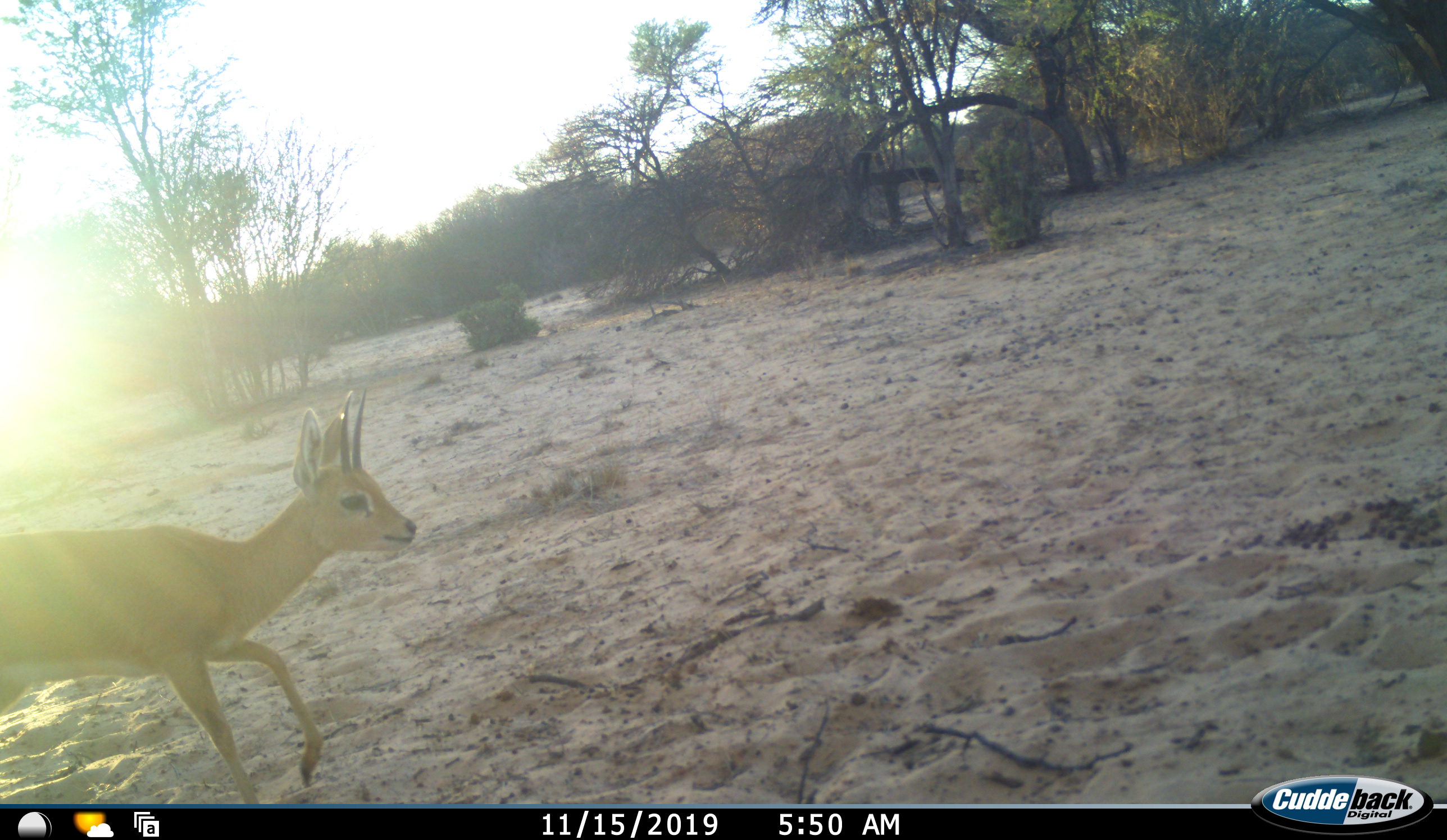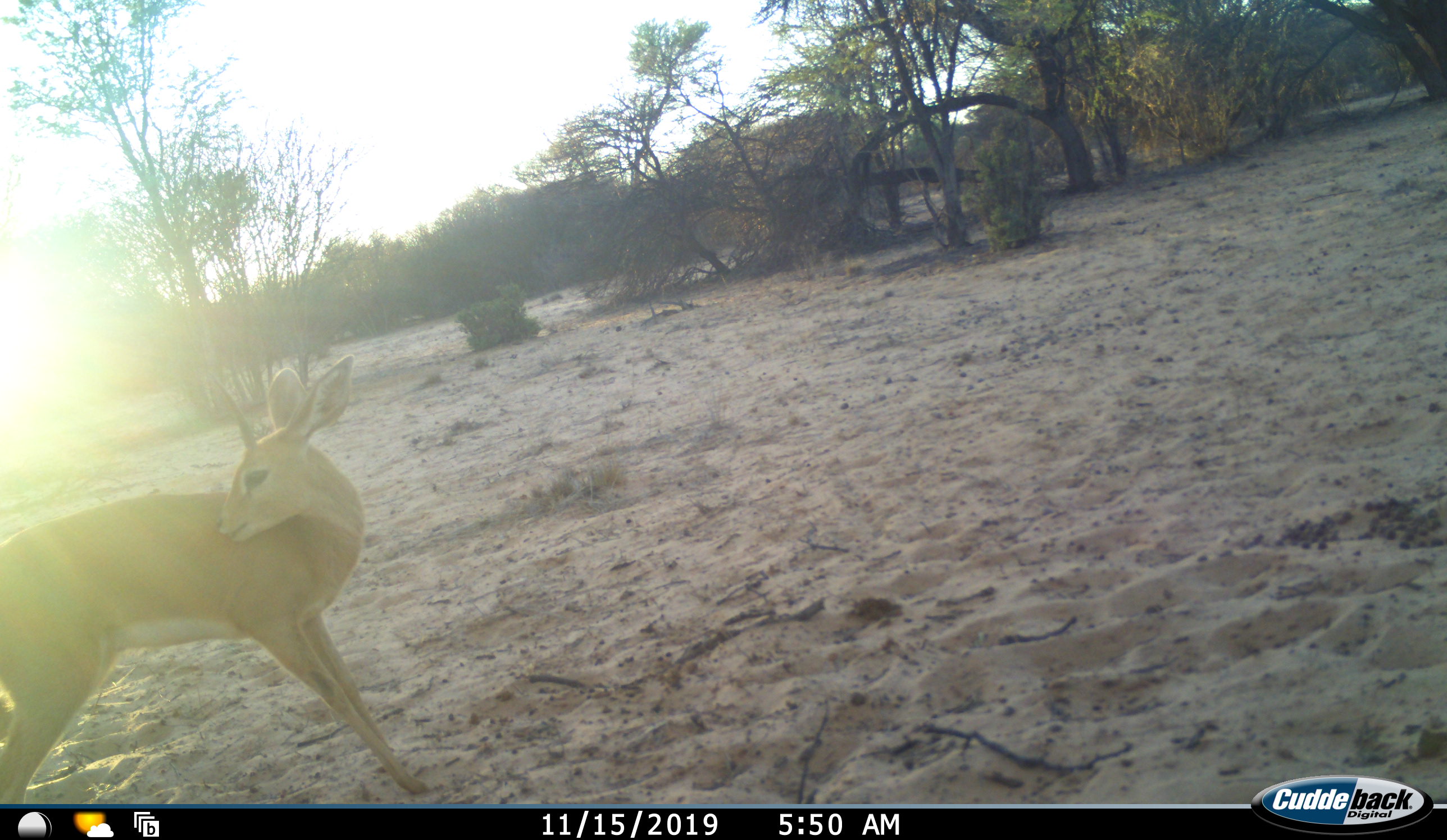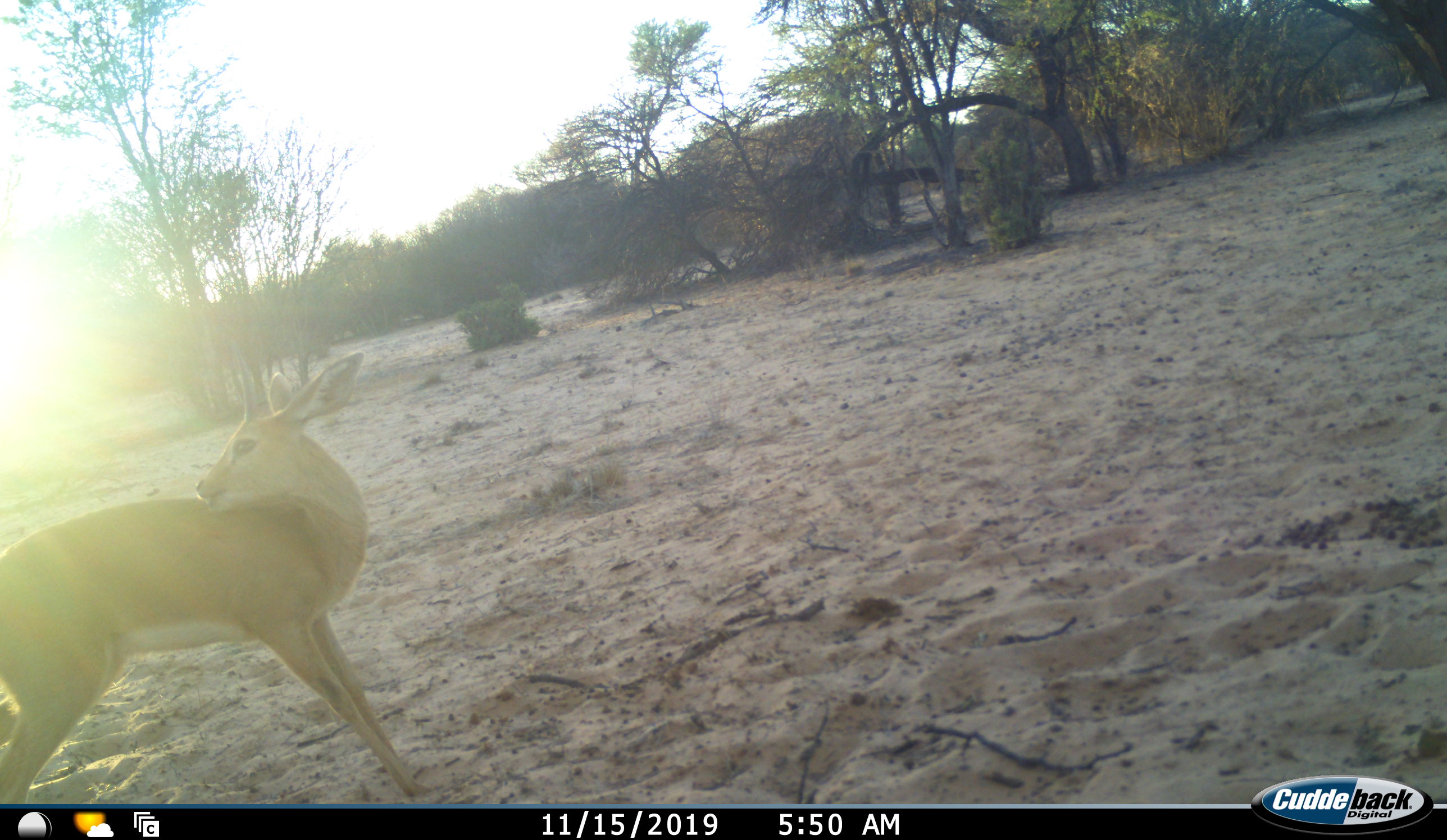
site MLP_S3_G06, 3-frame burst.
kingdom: Animalia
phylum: Chordata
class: Mammalia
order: Artiodactyla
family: Bovidae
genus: Raphicerus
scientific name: Raphicerus campestris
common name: steenbok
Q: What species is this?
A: Steenbok (Raphicerus campestris).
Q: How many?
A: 1.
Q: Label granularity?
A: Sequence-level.